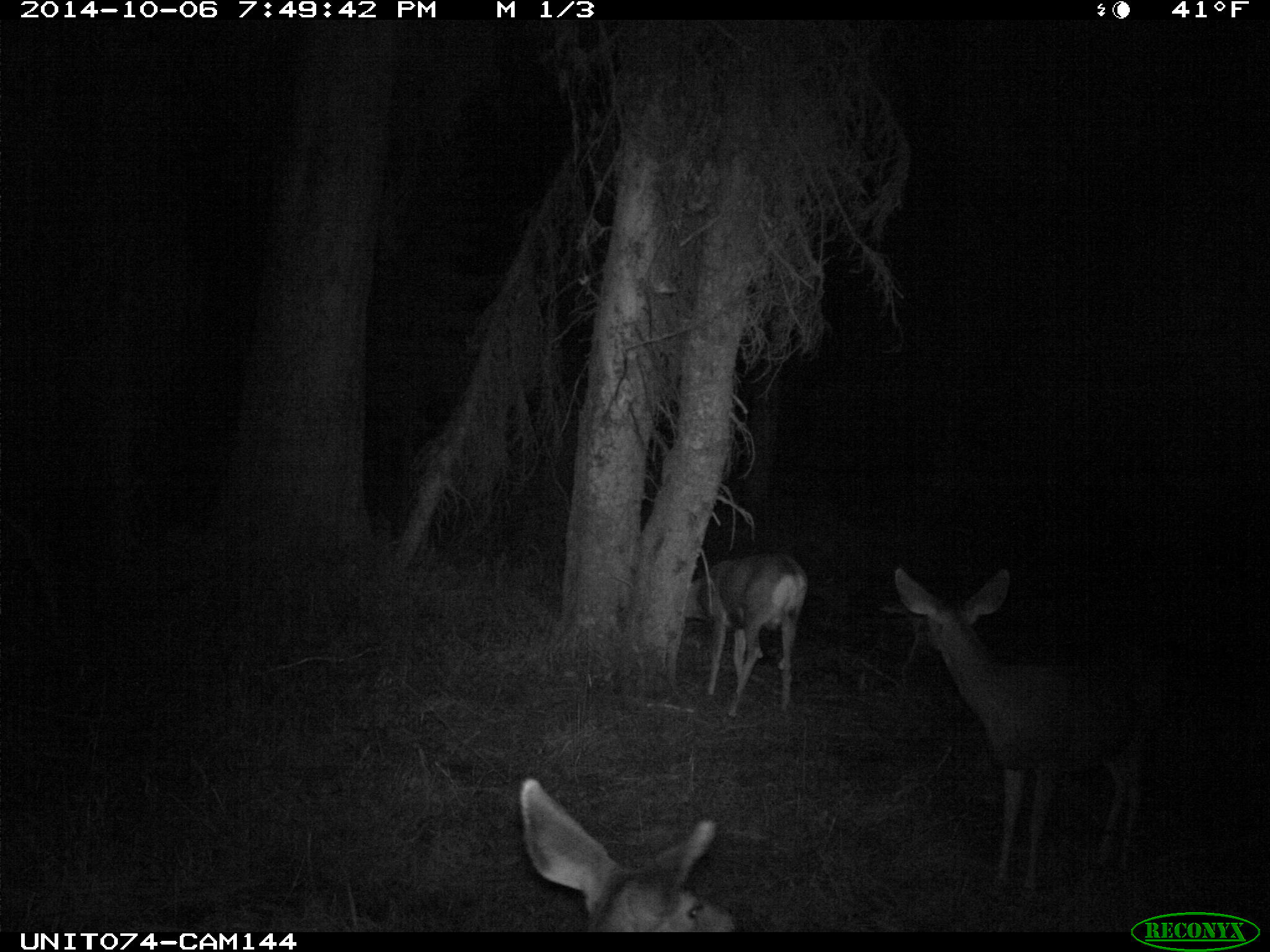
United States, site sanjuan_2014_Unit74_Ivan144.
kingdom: Animalia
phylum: Chordata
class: Mammalia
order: Artiodactyla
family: Cervidae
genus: Odocoileus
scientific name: Odocoileus hemionus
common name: mule deer